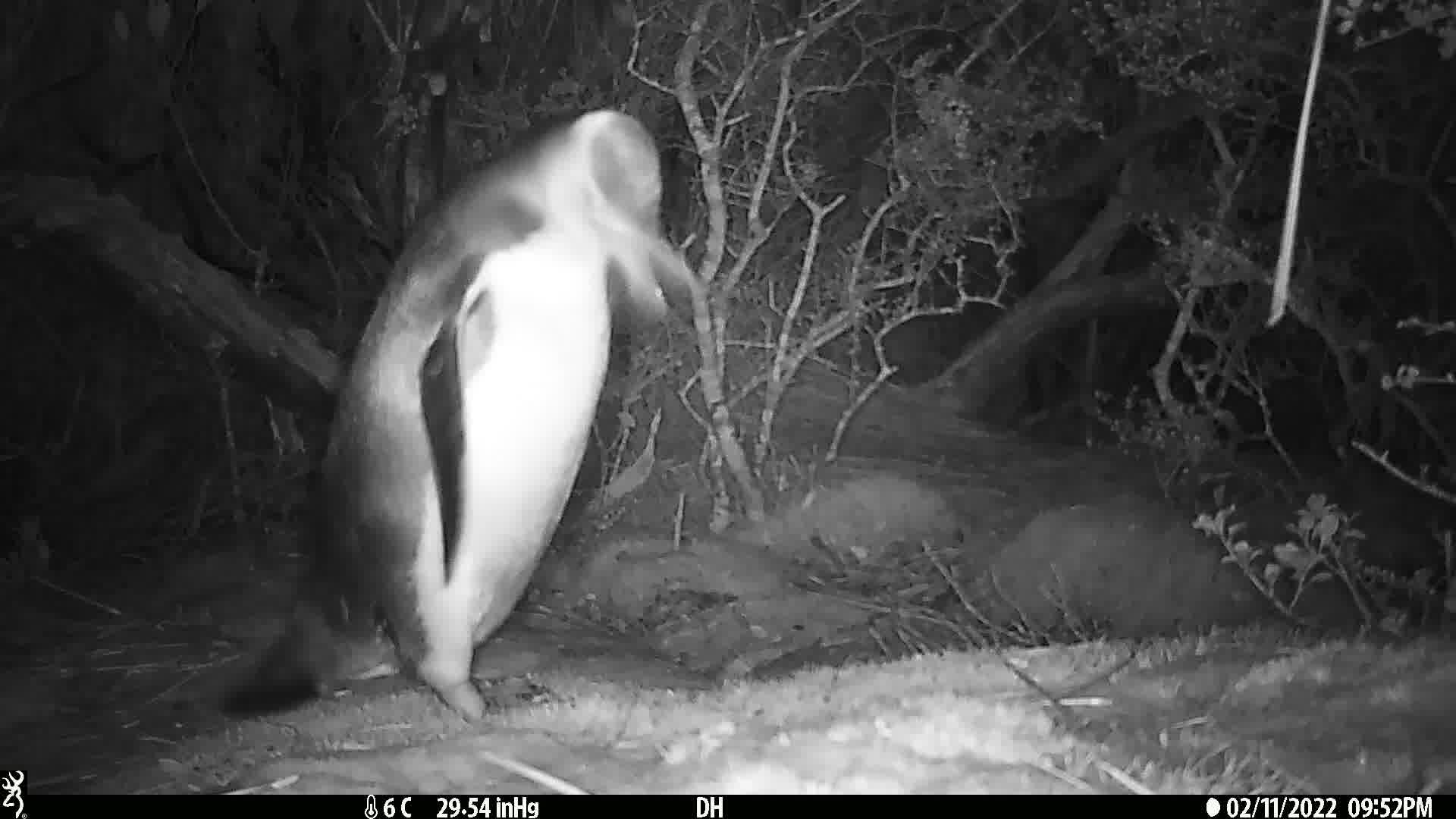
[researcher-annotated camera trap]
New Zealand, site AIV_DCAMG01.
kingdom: Animalia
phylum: Chordata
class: Aves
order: Sphenisciformes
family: Spheniscidae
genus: Megadyptes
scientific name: Megadyptes antipodes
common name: yellow-eyed penguin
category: yellow eyed penguin